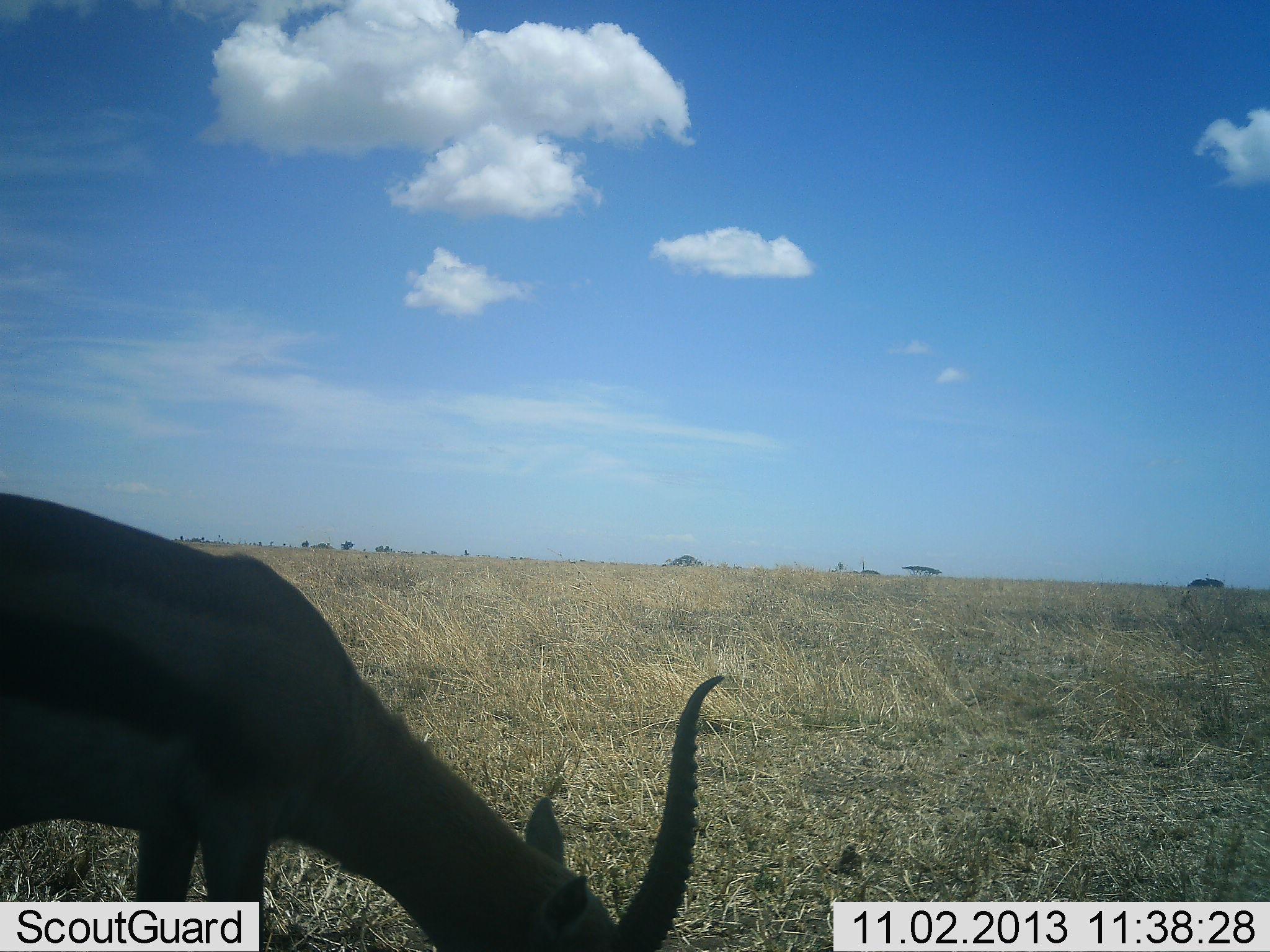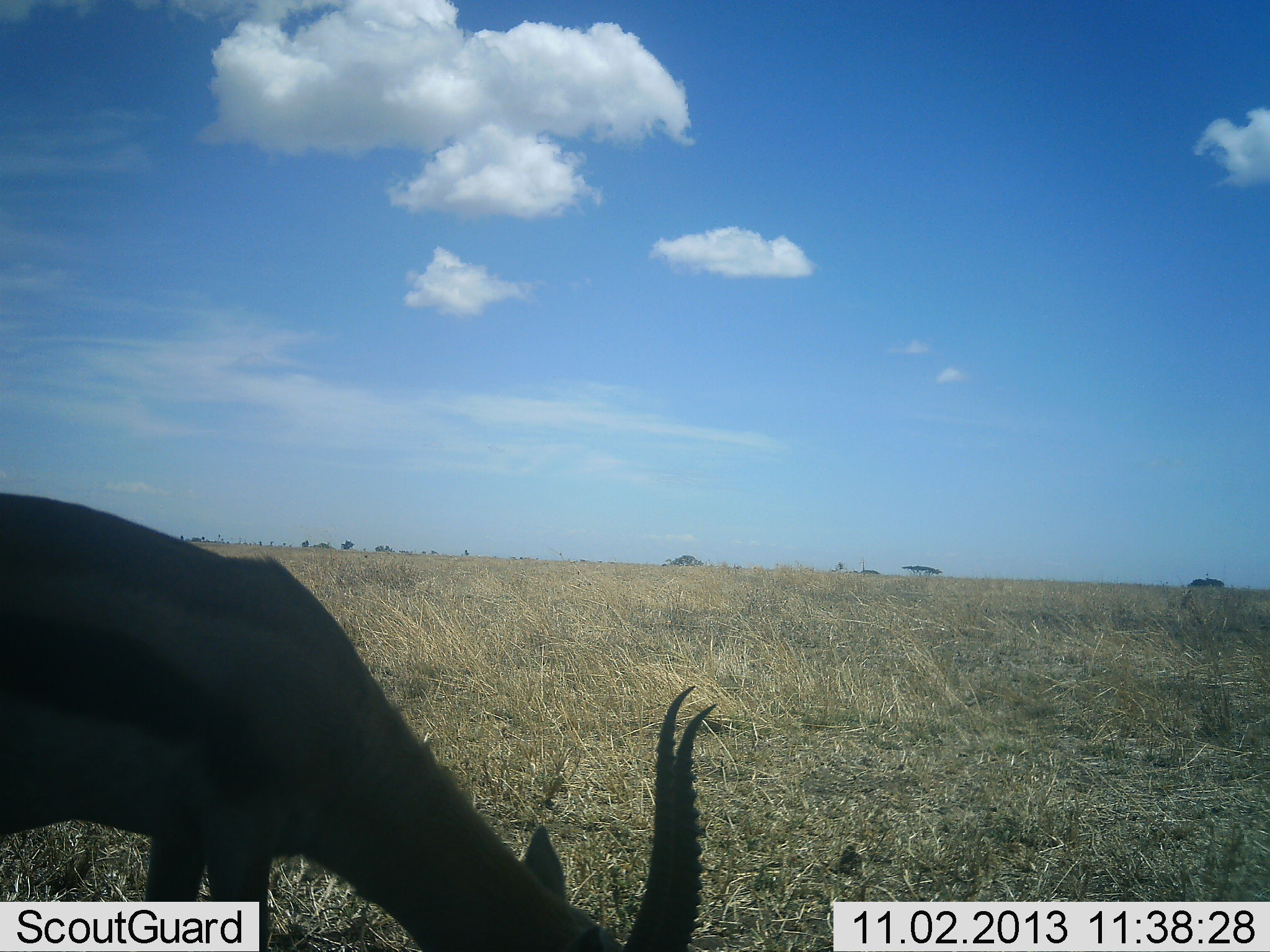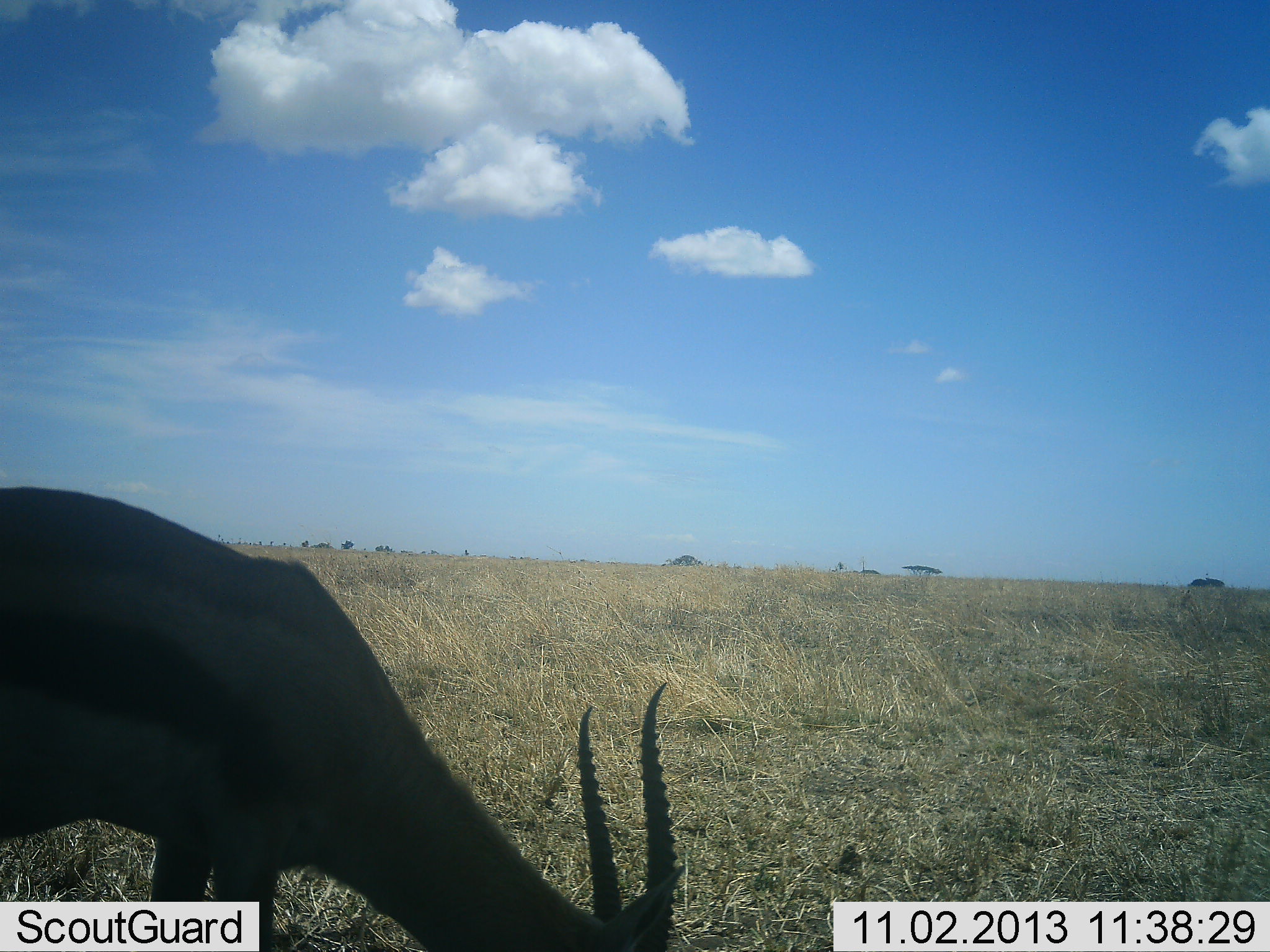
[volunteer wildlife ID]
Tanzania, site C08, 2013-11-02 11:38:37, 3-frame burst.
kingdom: Animalia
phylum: Chordata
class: Mammalia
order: Artiodactyla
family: Bovidae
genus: Eudorcas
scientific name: Eudorcas thomsonii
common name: thomson's gazelle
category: gazellethomsons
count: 1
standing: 50%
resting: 0%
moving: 0%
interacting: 0%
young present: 0%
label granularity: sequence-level